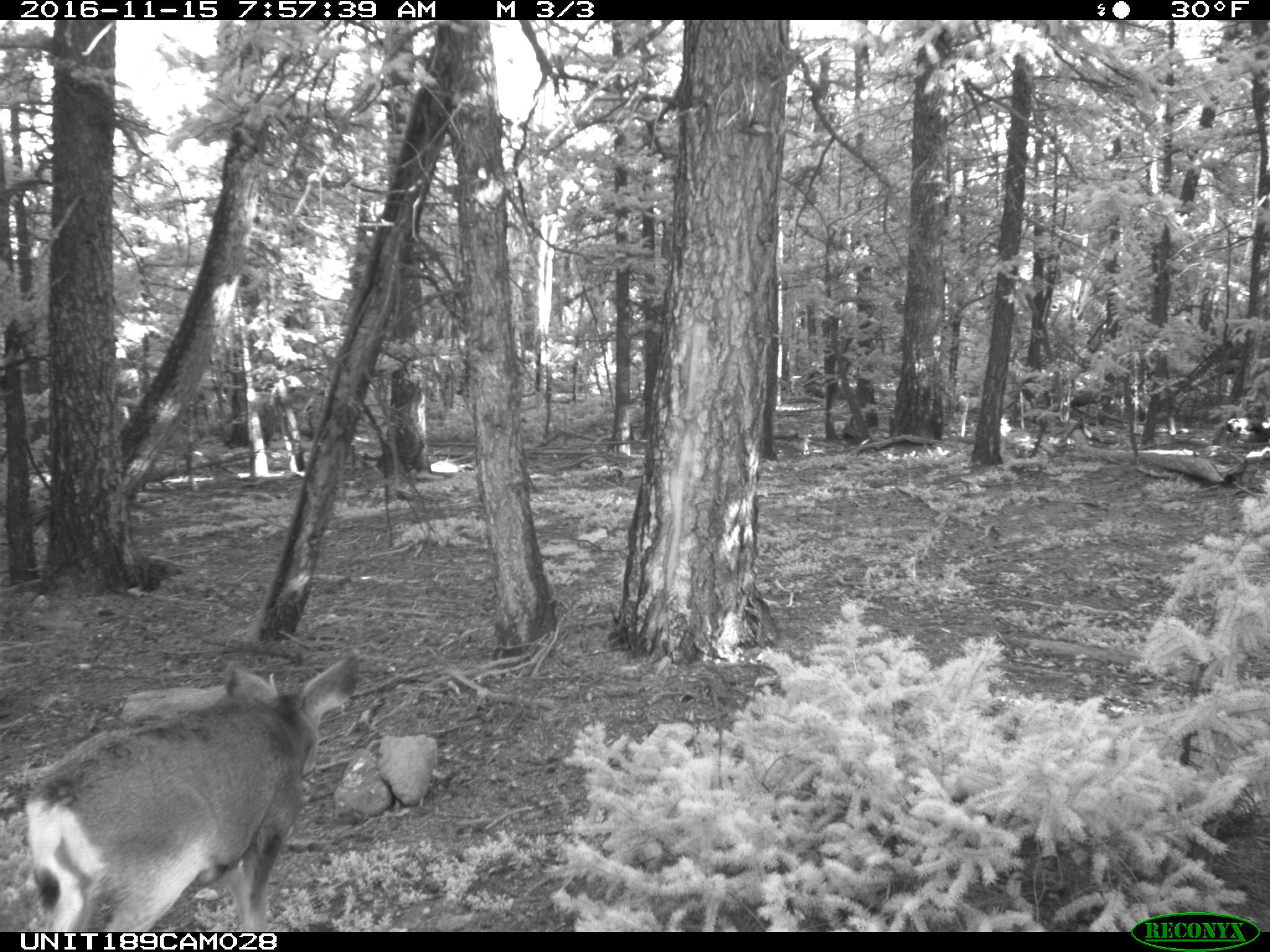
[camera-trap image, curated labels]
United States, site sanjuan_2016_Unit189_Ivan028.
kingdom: Animalia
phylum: Chordata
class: Mammalia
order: Artiodactyla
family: Cervidae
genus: Odocoileus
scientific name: Odocoileus hemionus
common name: mule deer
Odocoileus hemionus (mule deer).